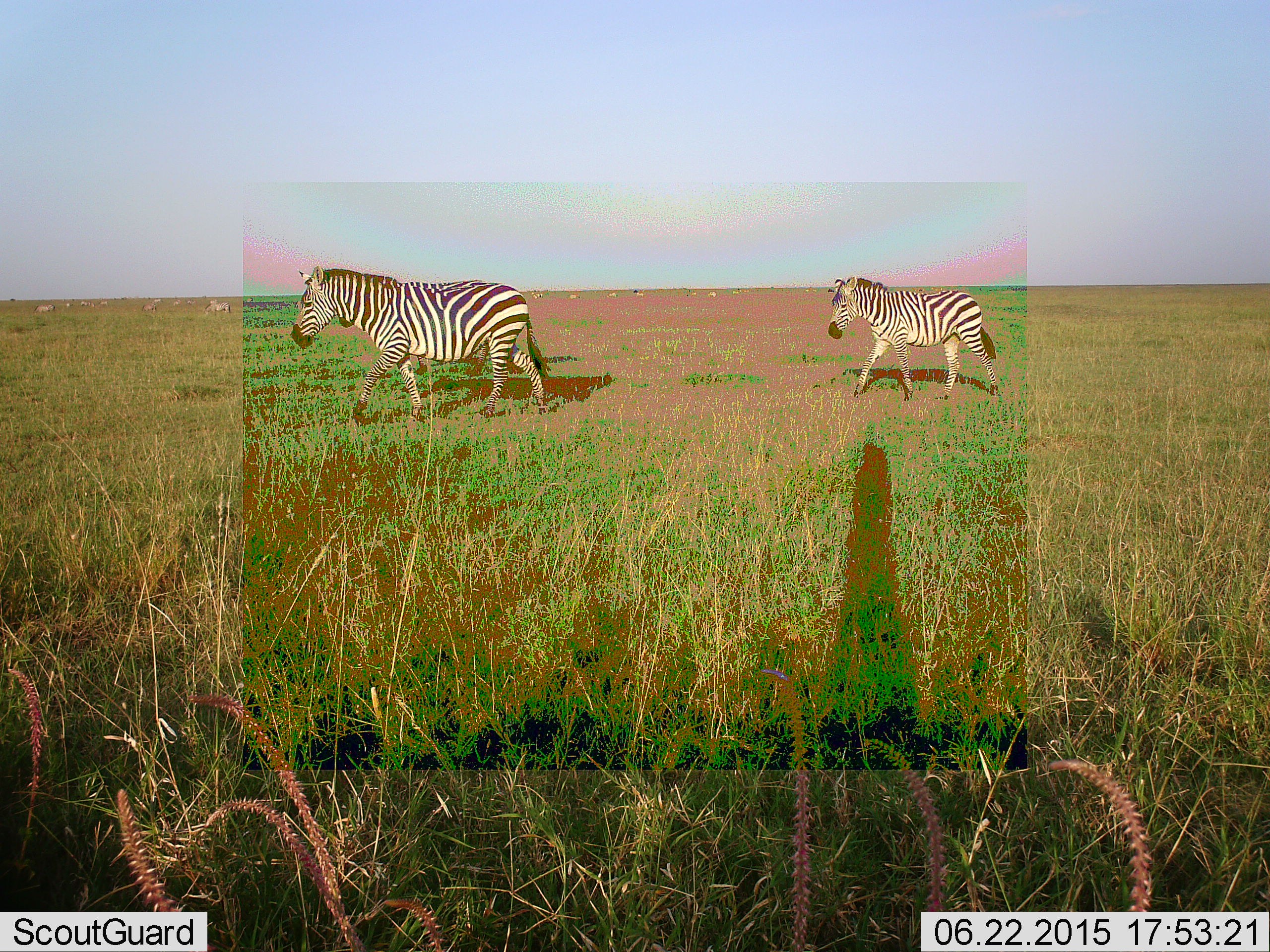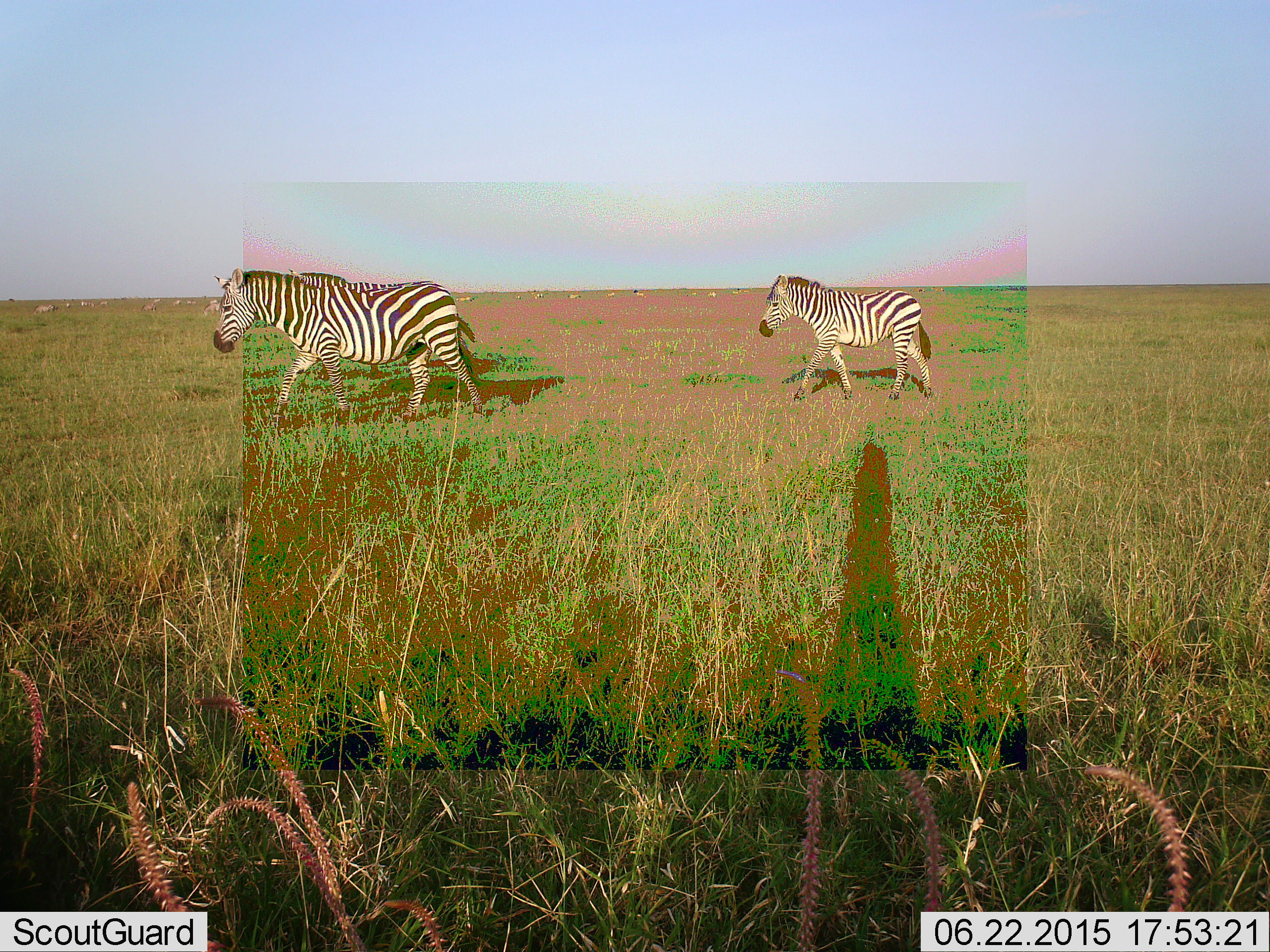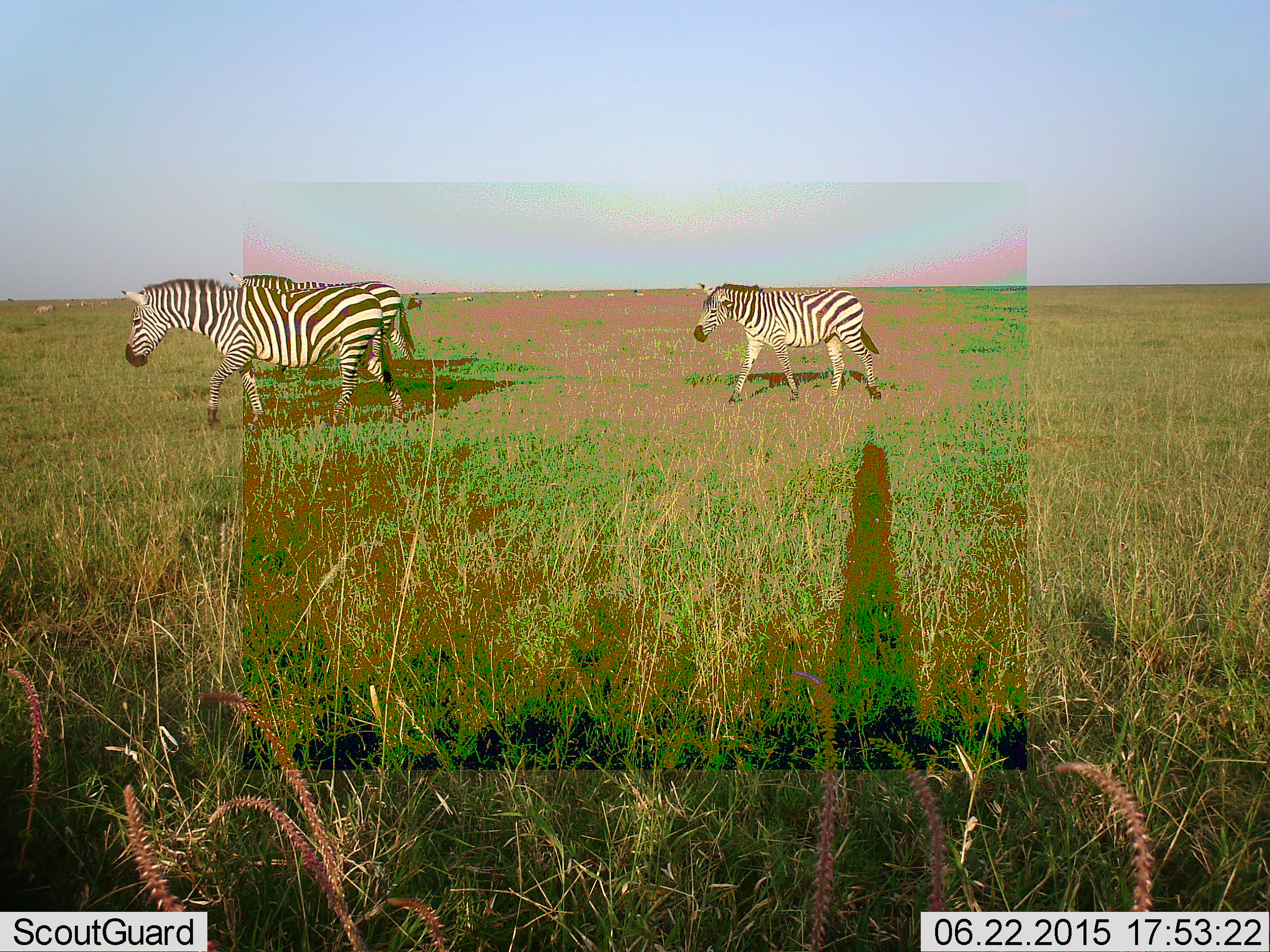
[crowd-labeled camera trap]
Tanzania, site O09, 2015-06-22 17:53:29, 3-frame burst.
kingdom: Animalia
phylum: Chordata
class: Mammalia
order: Perissodactyla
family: Equidae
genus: Equus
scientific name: Equus quagga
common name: plains zebra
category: zebra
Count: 2.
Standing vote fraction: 10%.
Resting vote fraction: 0%.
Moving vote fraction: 90%.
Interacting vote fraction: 0%.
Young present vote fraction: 10%.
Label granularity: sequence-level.